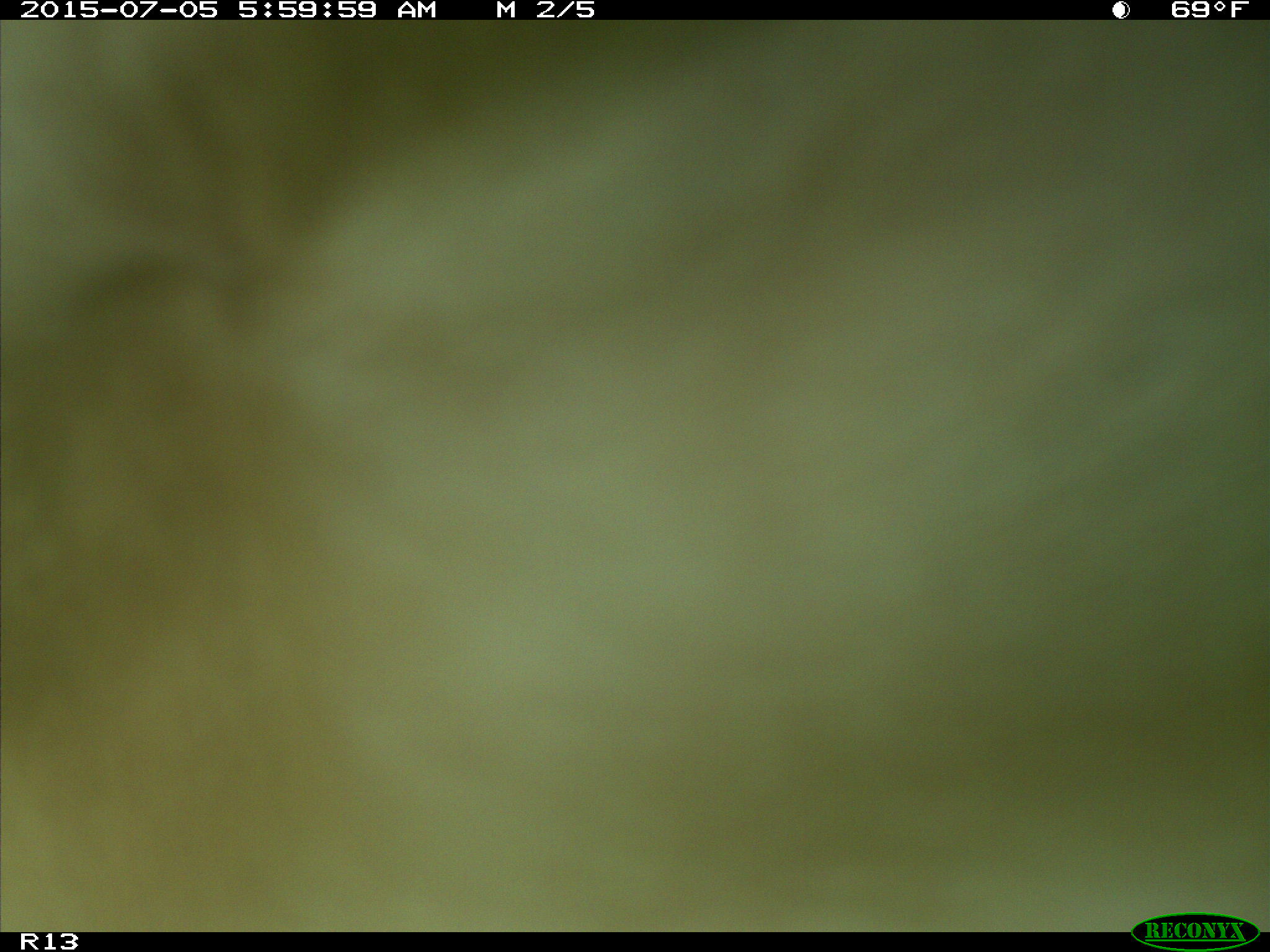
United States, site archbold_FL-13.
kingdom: Animalia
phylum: Chordata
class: Mammalia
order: Artiodactyla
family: Bovidae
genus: Bos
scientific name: Bos taurus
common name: domestic cow